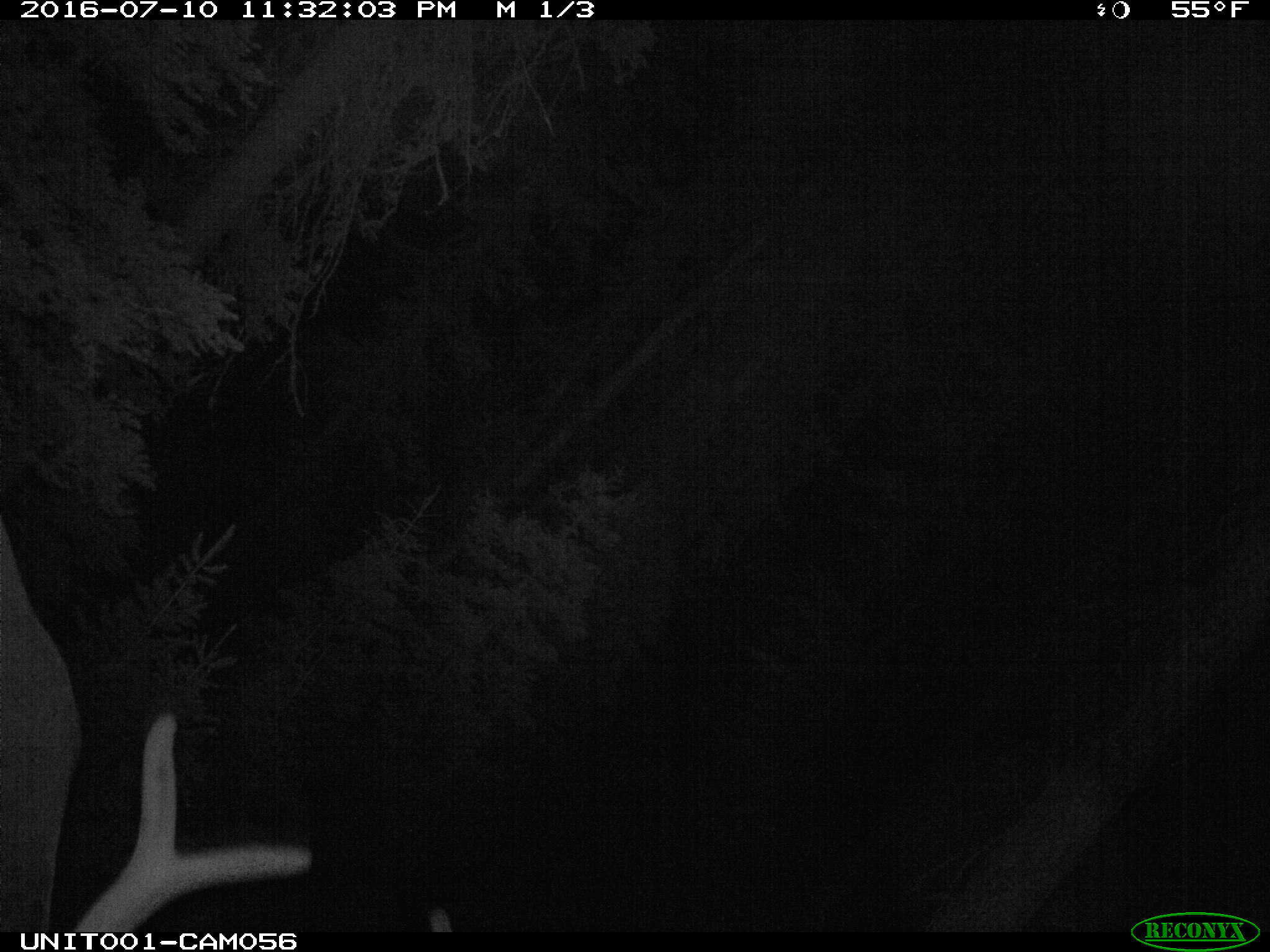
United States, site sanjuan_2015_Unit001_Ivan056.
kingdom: Animalia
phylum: Chordata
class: Mammalia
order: Artiodactyla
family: Cervidae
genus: Cervus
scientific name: Cervus elaphus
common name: red deer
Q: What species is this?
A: Cervus elaphus (red deer).